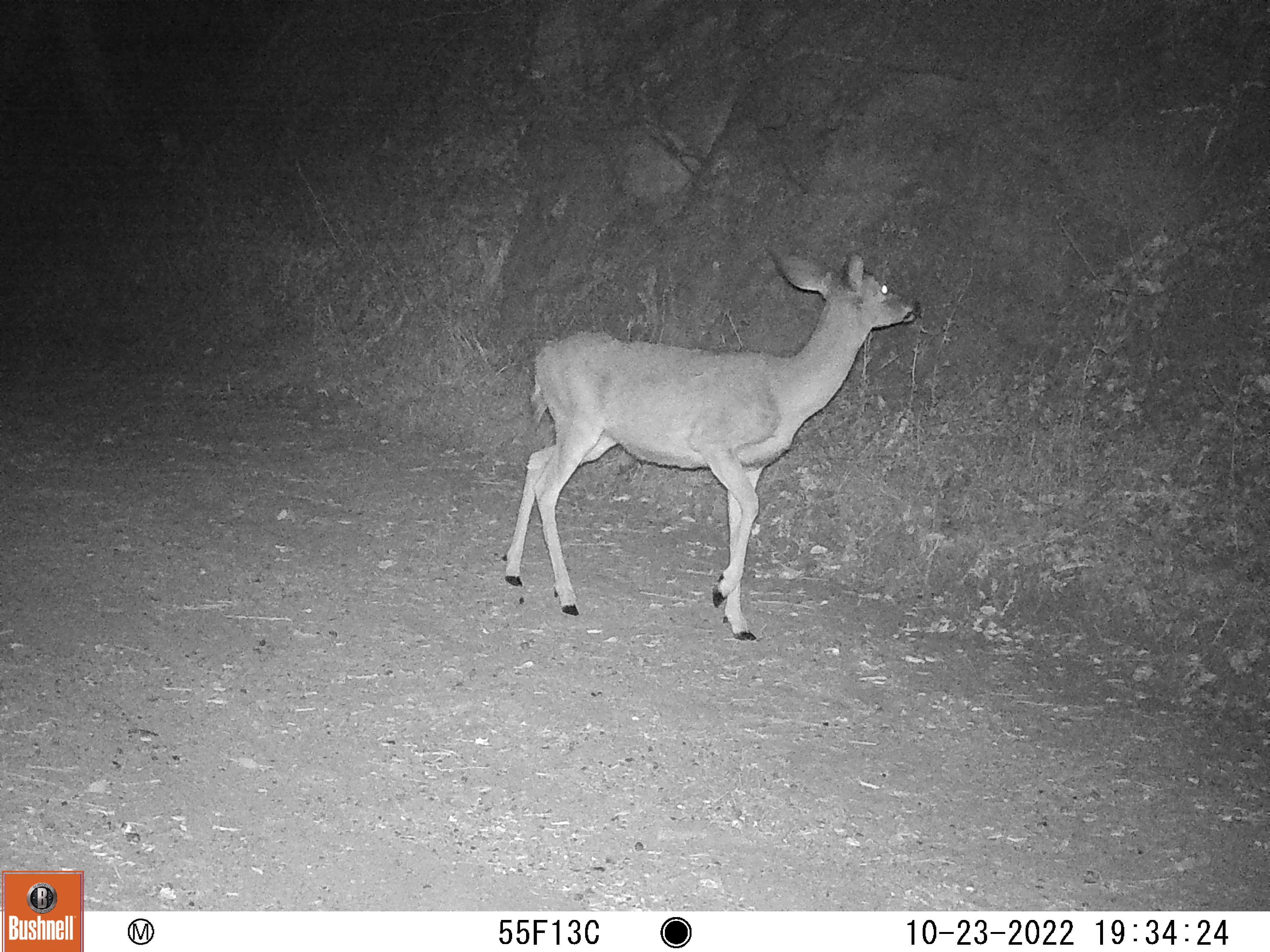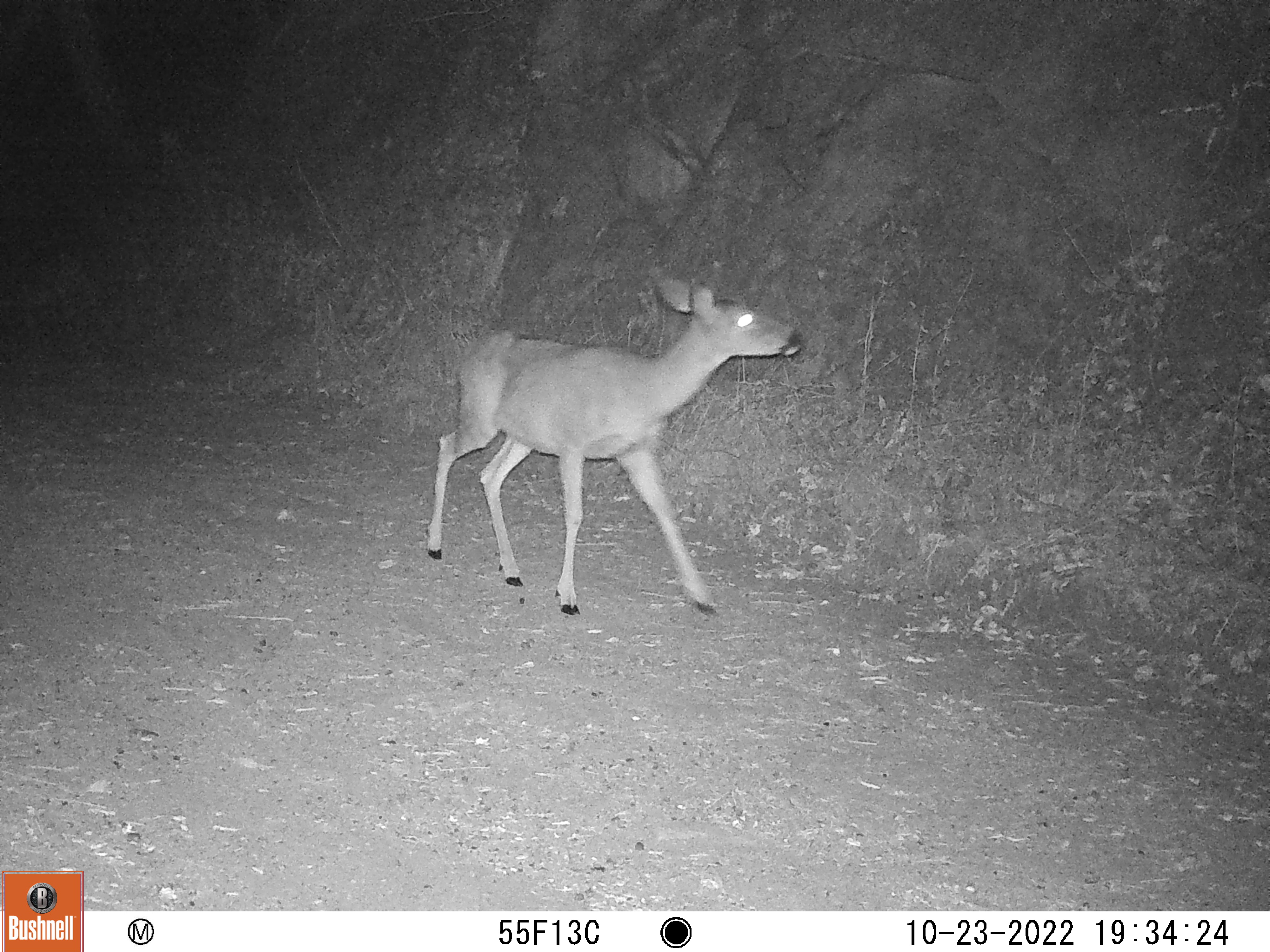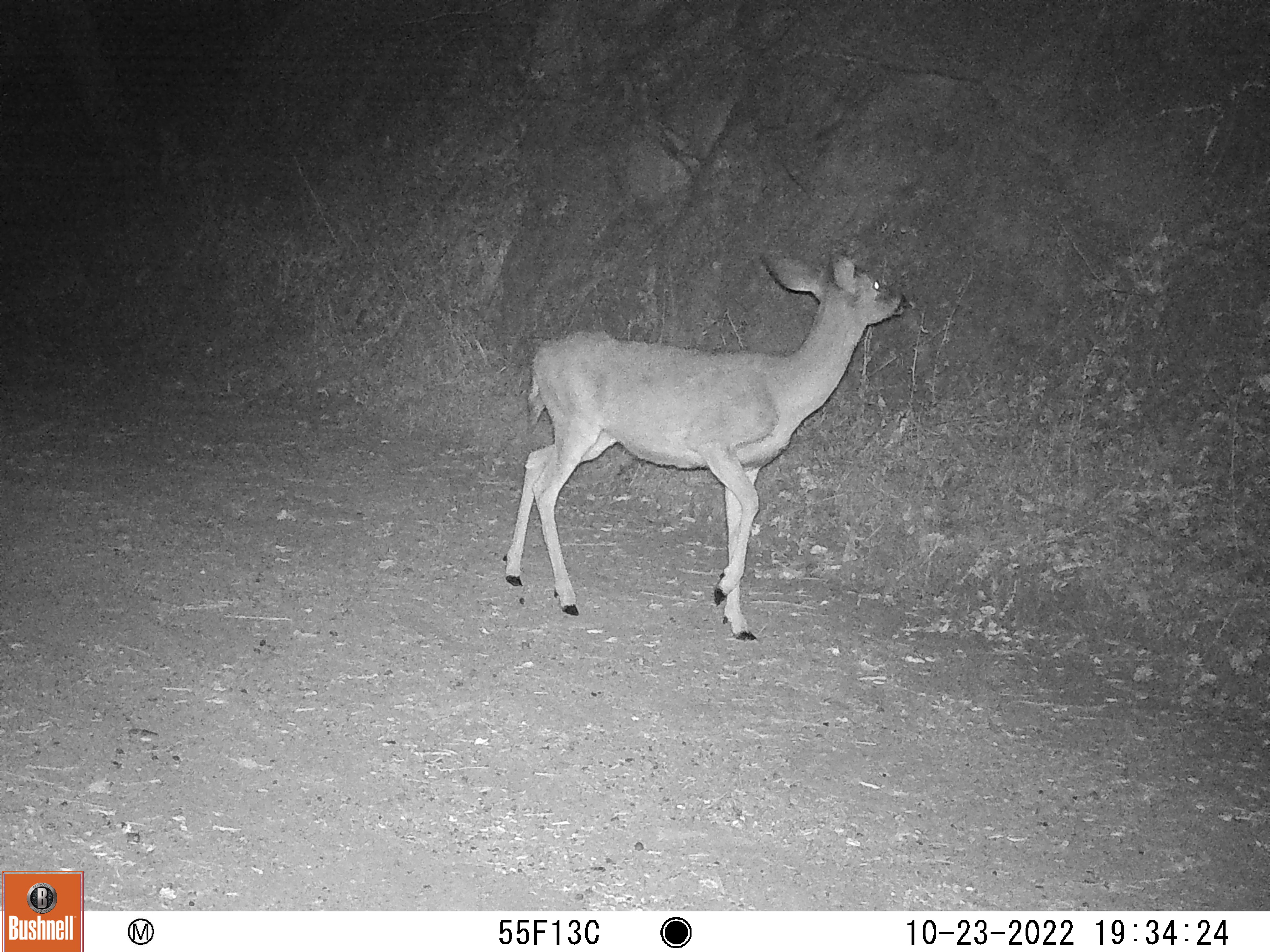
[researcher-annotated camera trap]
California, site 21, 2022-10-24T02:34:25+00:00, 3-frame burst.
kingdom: Animalia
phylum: Chordata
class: Mammalia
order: Artiodactyla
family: Cervidae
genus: Odocoileus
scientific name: Odocoileus hemionus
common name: mule deer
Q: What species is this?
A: Mule deer (Odocoileus hemionus).